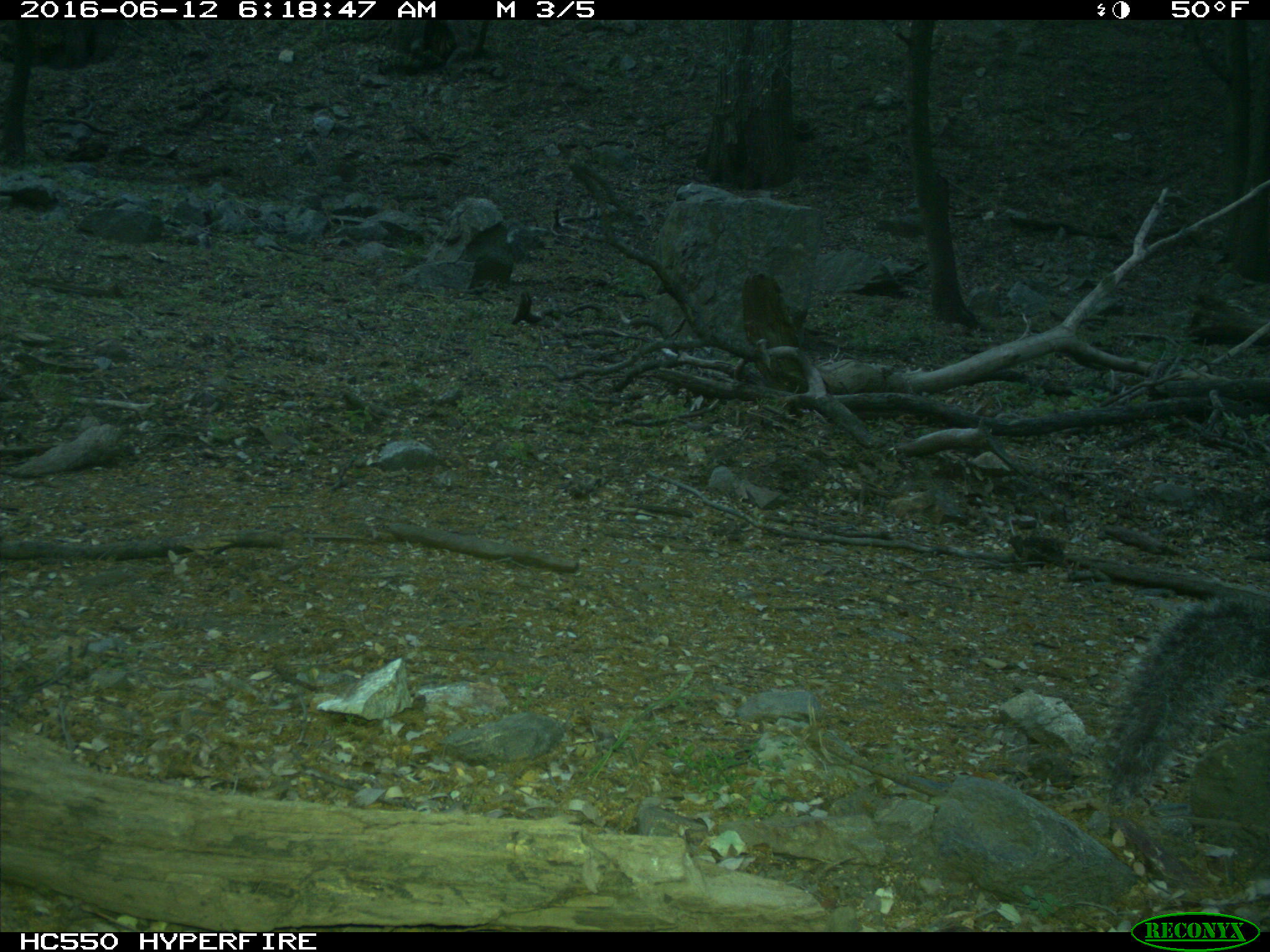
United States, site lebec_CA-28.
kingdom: Animalia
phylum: Chordata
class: Mammalia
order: Rodentia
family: Sciuridae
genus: Sciurus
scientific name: Sciurus carolinensis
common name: eastern gray squirrel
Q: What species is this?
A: Sciurus carolinensis (eastern gray squirrel).